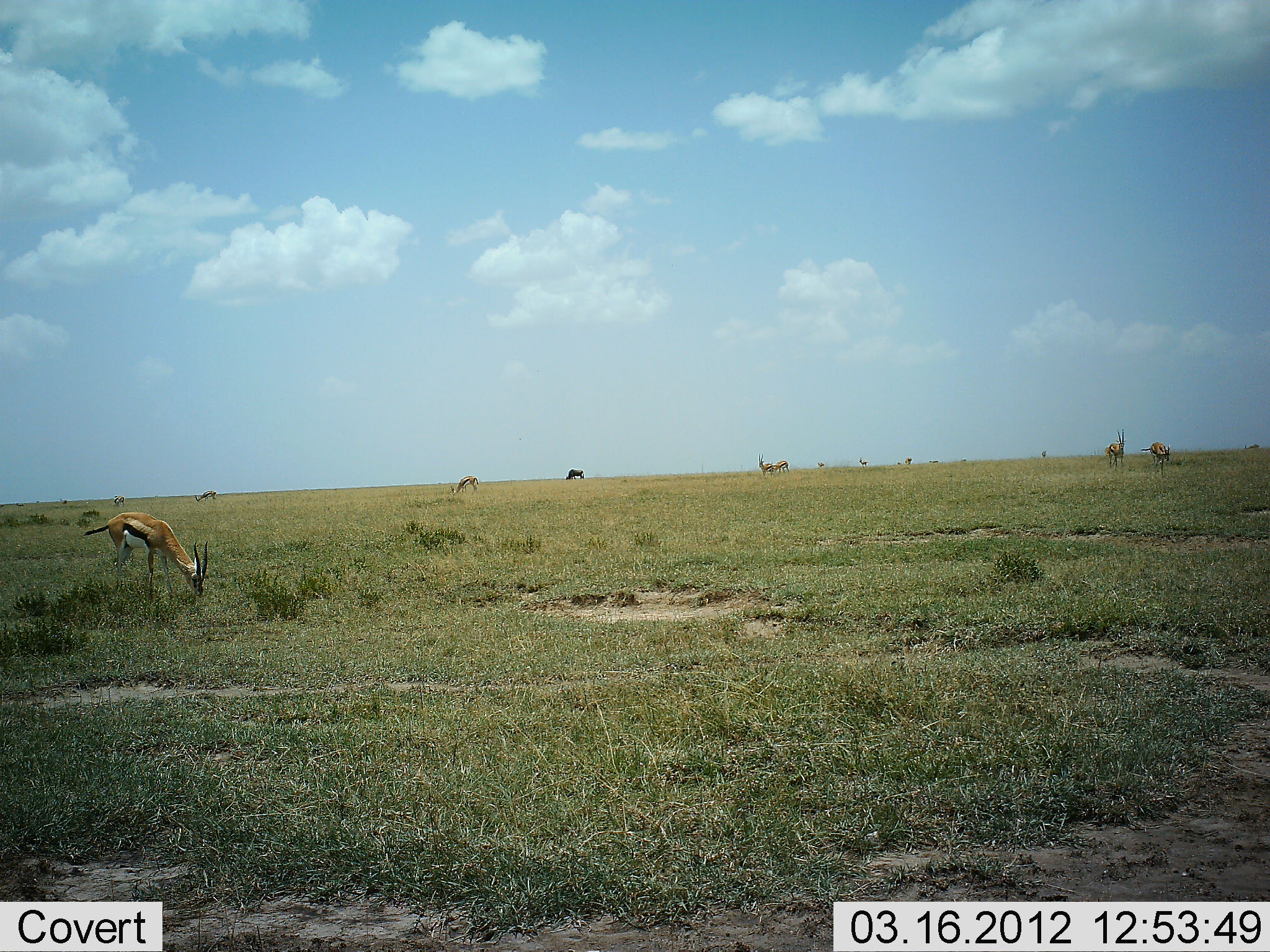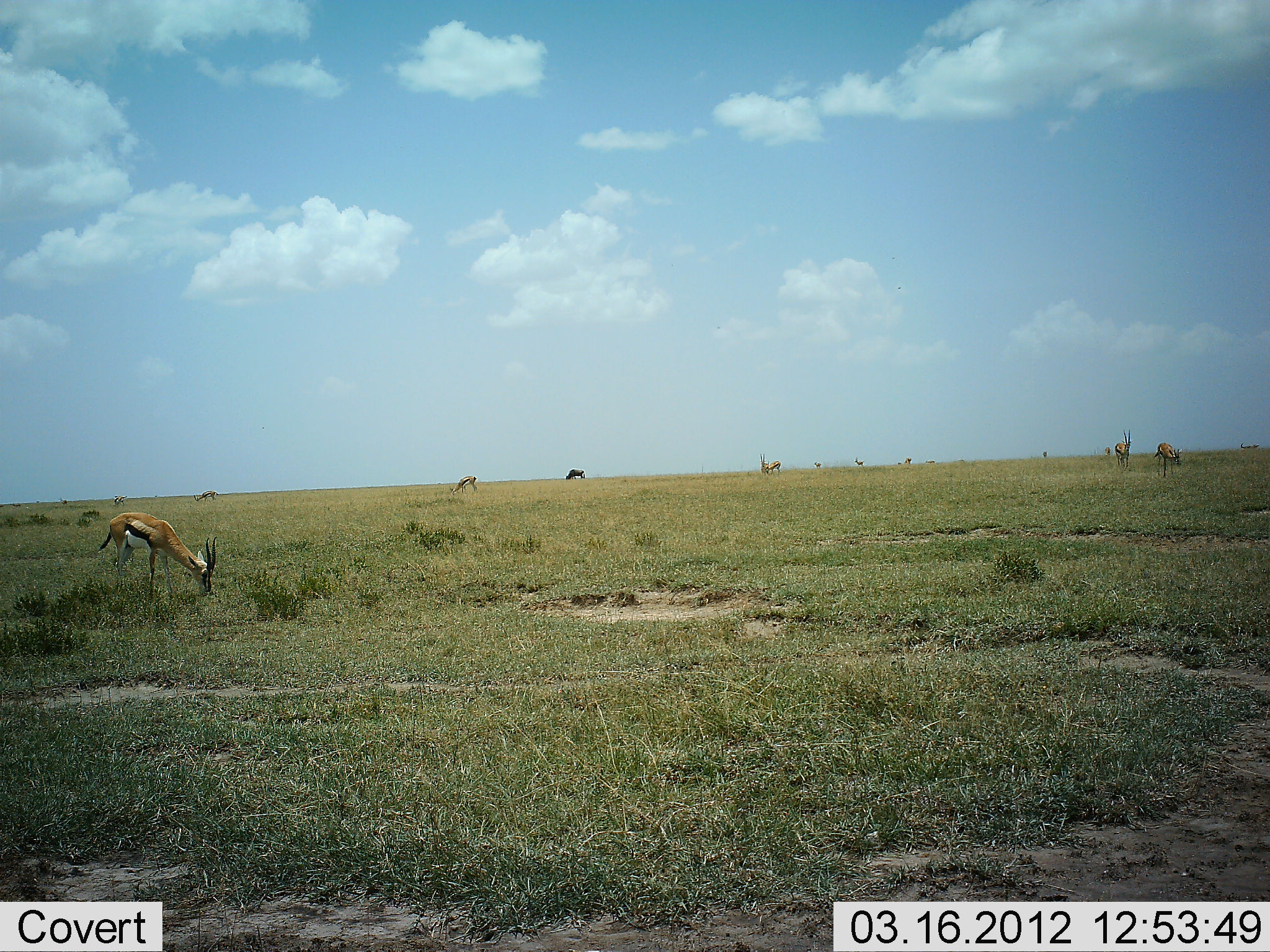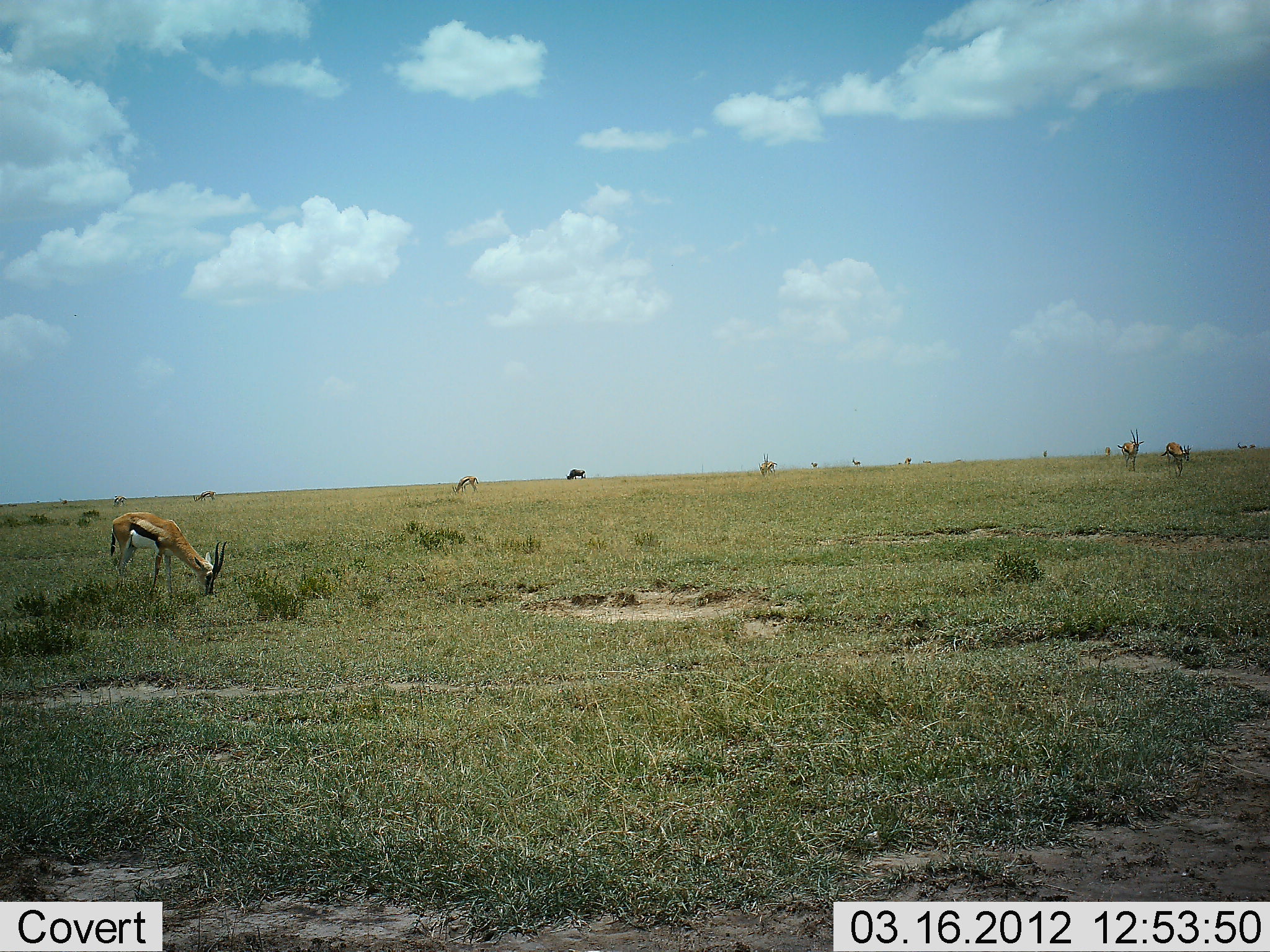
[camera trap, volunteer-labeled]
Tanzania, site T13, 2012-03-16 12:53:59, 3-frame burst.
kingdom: Animalia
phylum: Chordata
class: Mammalia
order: Artiodactyla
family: Bovidae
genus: Eudorcas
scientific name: Eudorcas thomsonii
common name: thomson's gazelle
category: gazellethomsons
Gazellethomsons (thomson's gazelle) (Eudorcas thomsonii), count 10. Behavior (volunteer vote fractions): standing 44%, resting 6%, moving 28%, interacting 0%. Young present (vote fraction): 0%. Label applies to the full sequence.